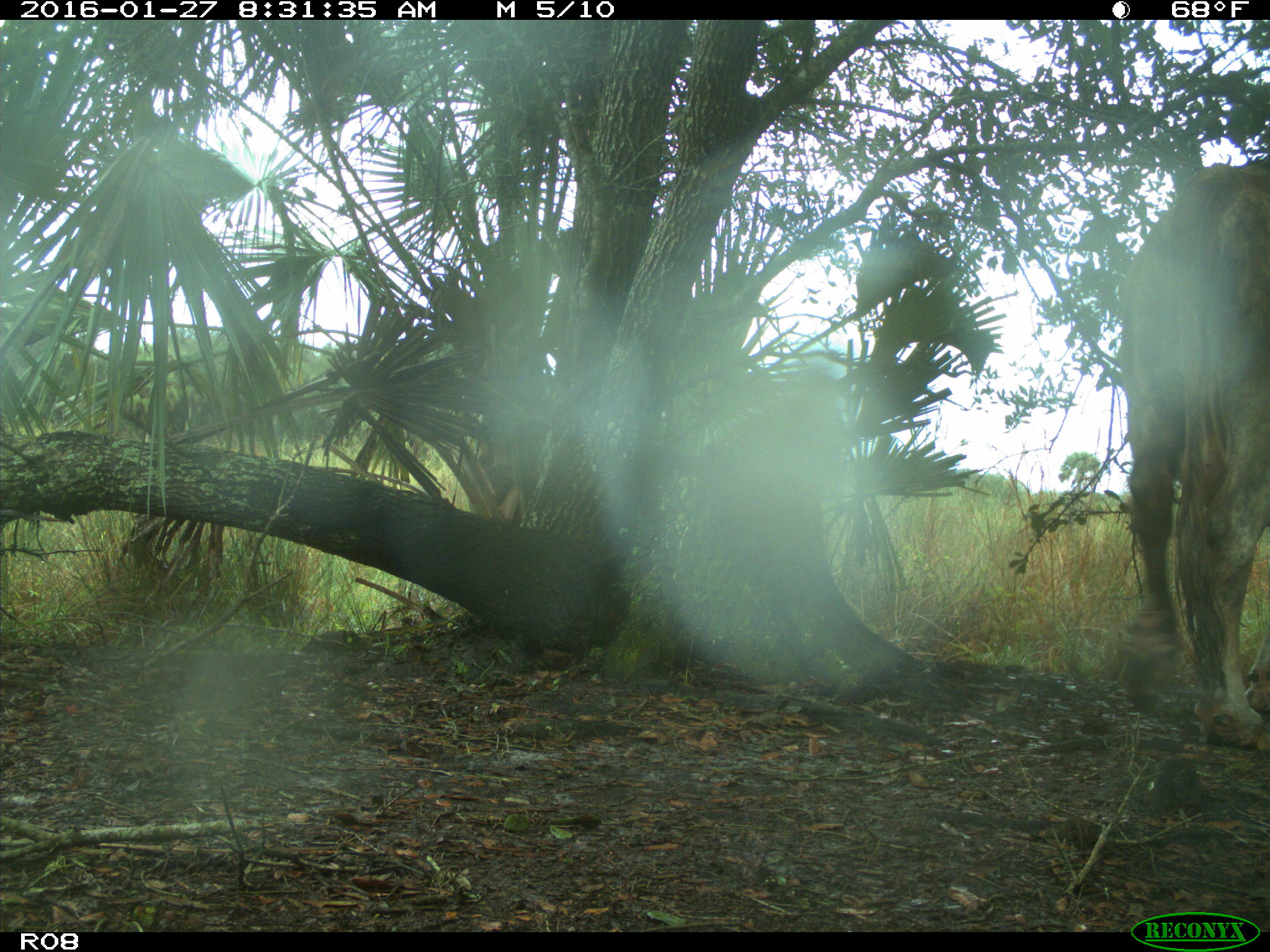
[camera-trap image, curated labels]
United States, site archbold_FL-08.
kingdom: Animalia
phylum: Chordata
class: Mammalia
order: Artiodactyla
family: Bovidae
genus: Bos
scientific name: Bos taurus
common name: domestic cow